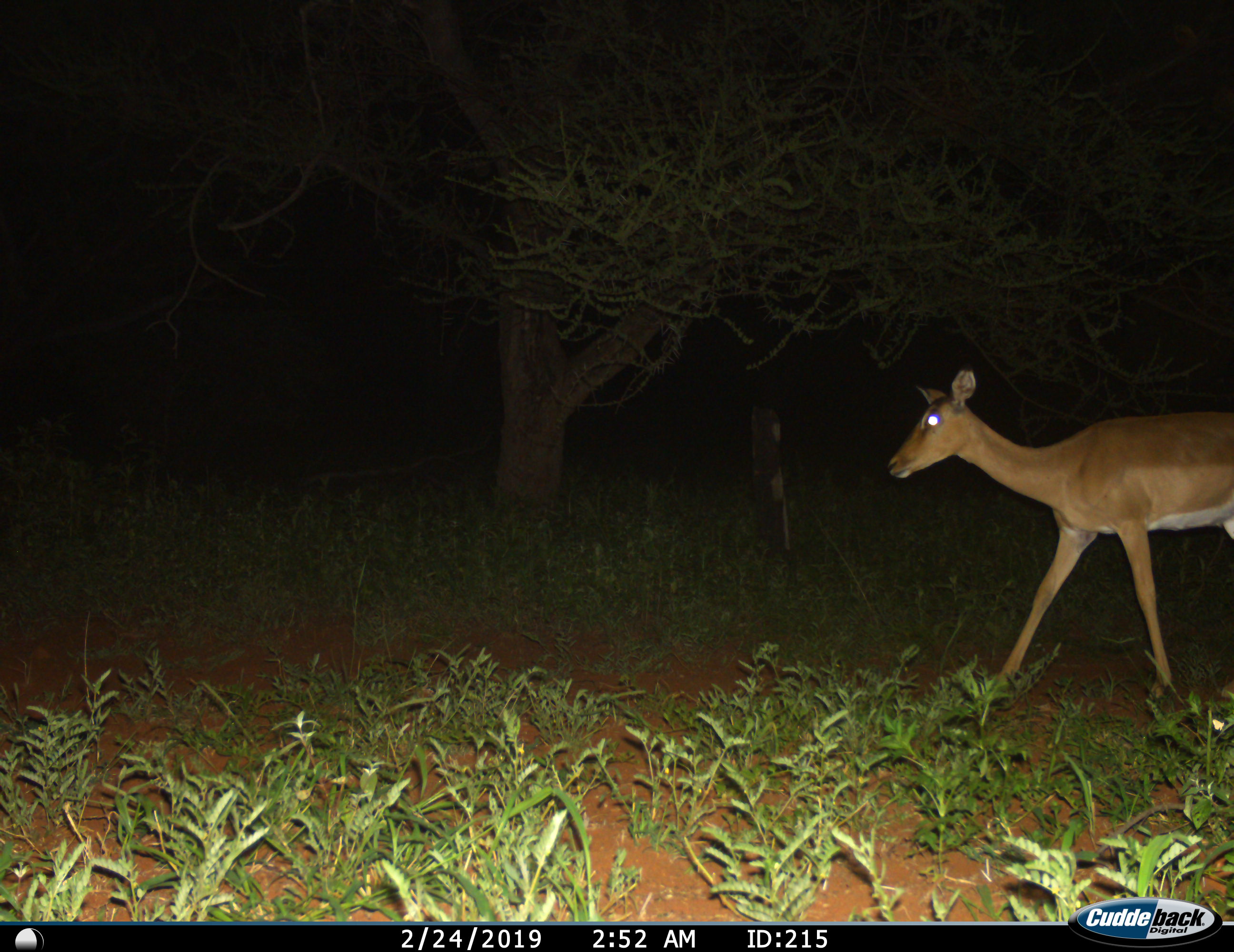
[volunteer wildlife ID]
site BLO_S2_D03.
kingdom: Animalia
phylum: Chordata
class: Mammalia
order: Artiodactyla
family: Bovidae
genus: Aepyceros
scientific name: Aepyceros melampus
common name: impala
Impala (Aepyceros melampus), count 1. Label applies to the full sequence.